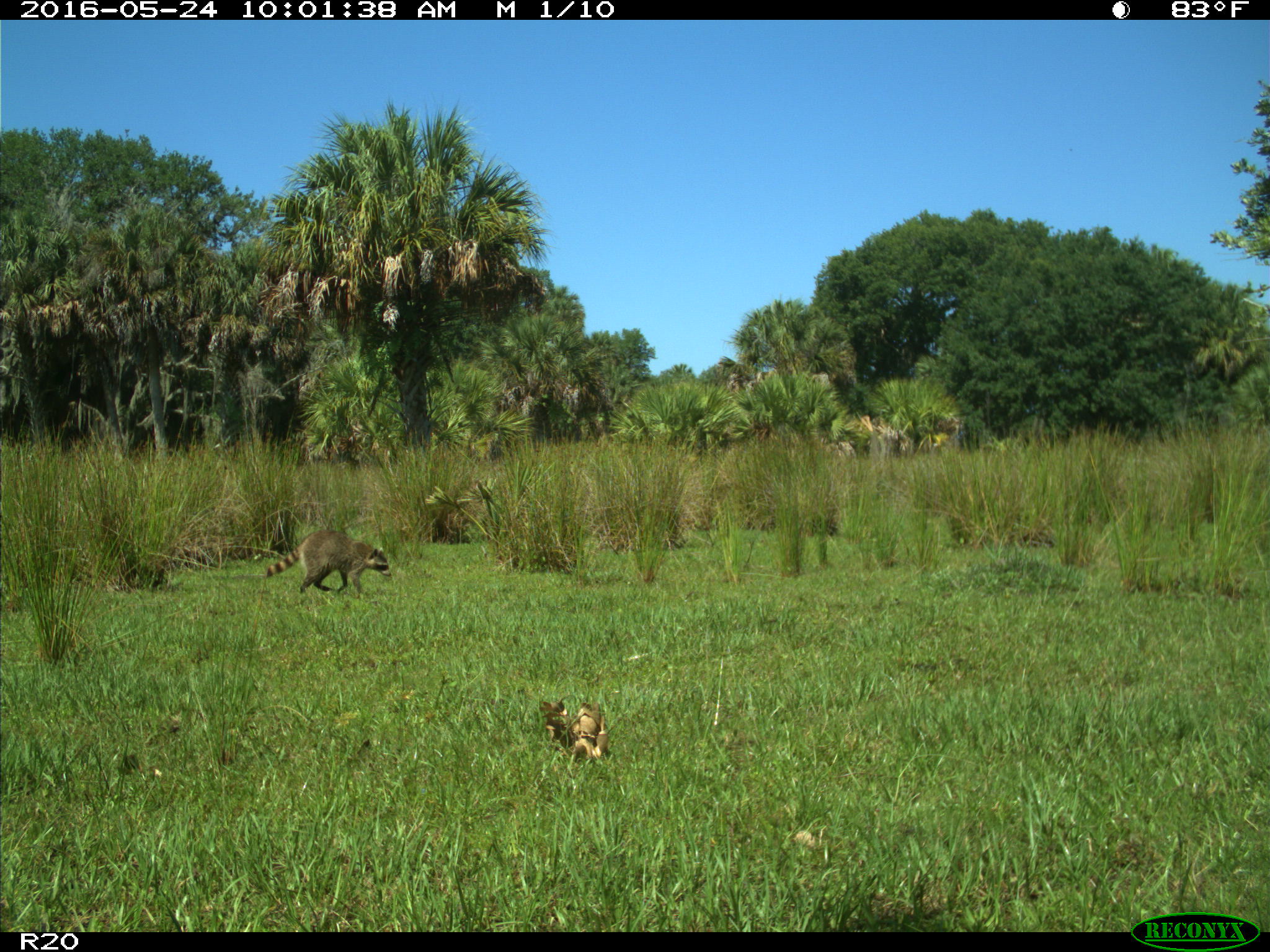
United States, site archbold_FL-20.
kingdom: Animalia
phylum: Chordata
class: Mammalia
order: Carnivora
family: Procyonidae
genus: Procyon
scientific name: Procyon lotor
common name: common raccoon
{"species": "Procyon lotor (common raccoon)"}